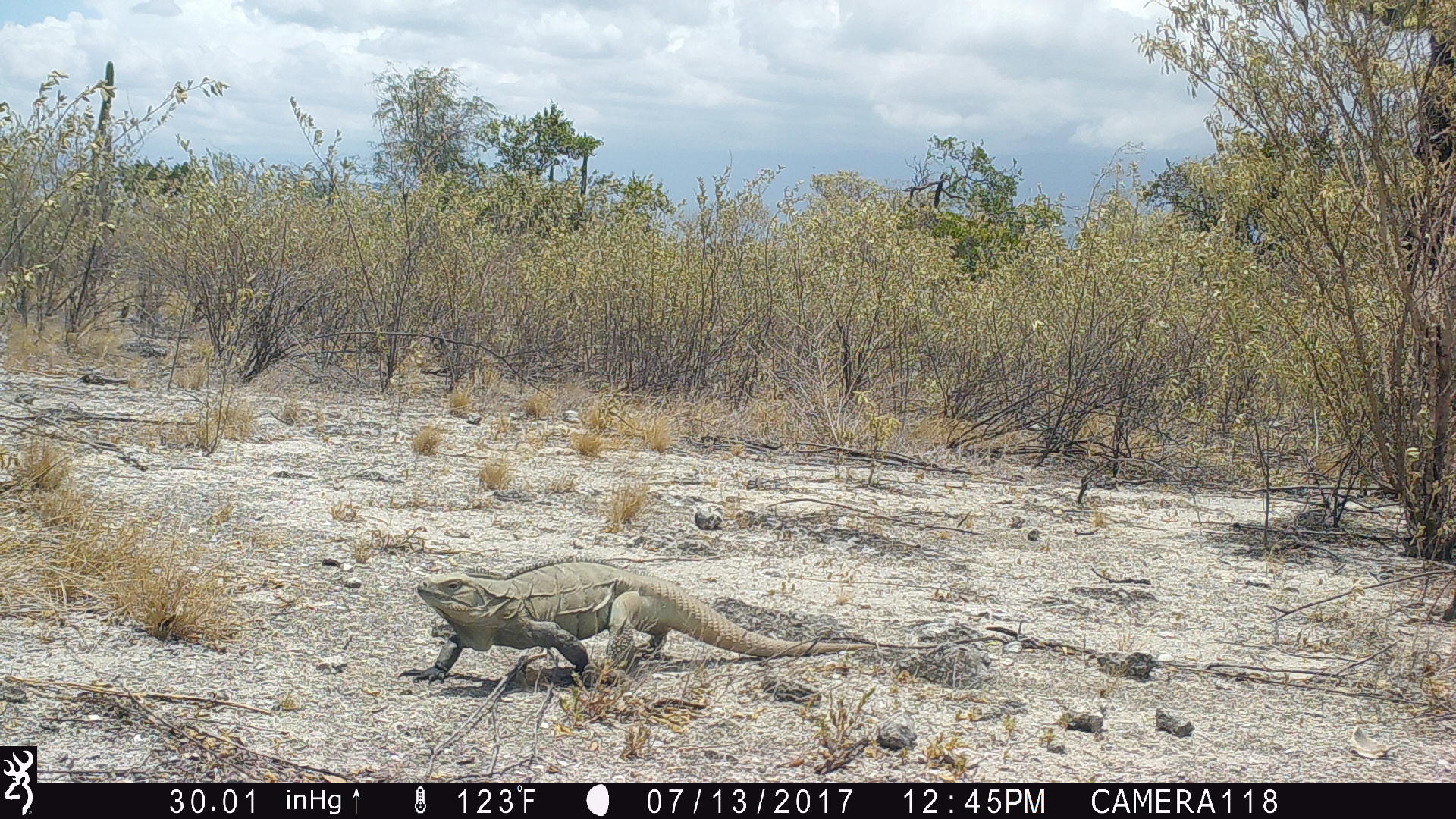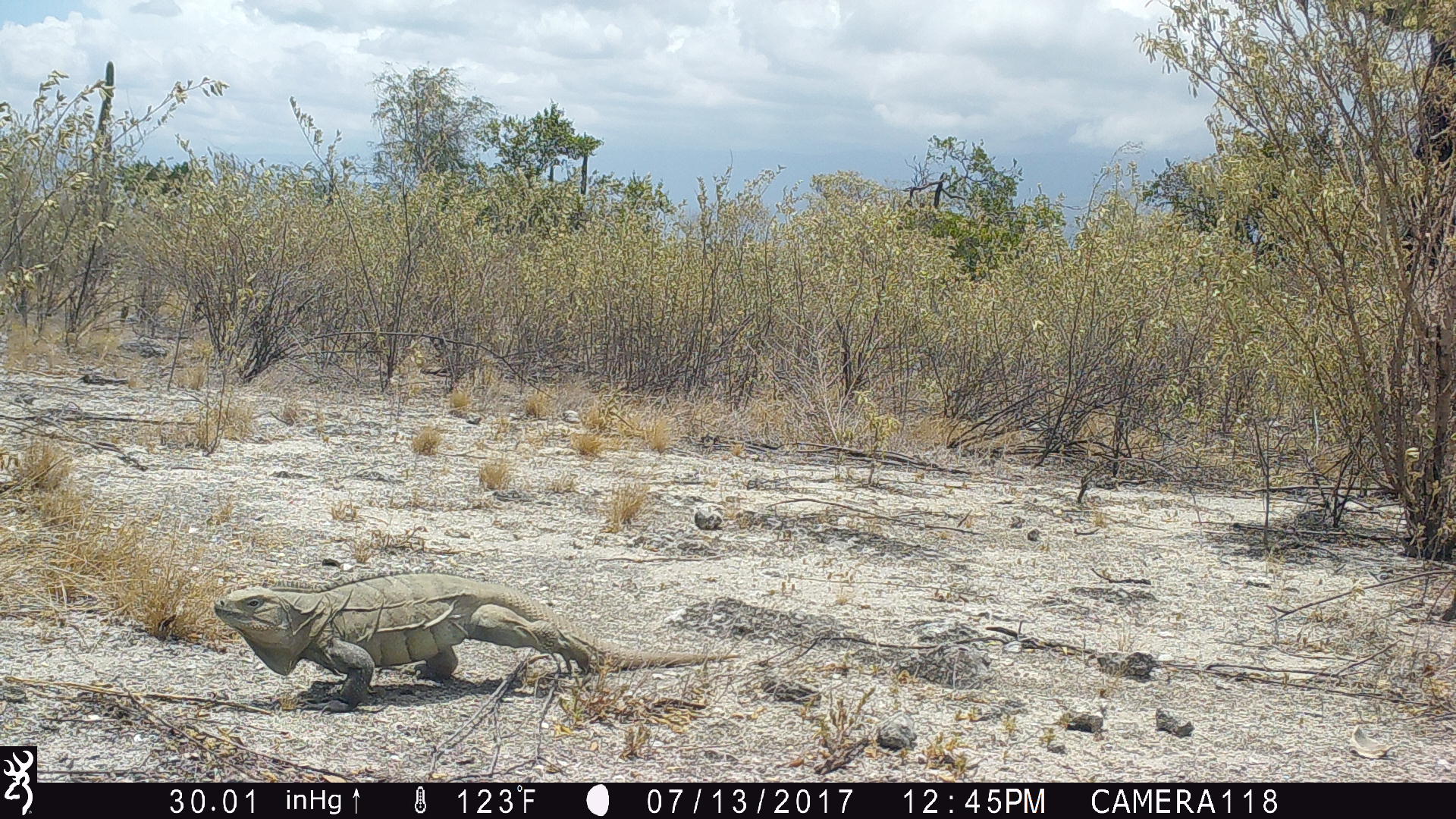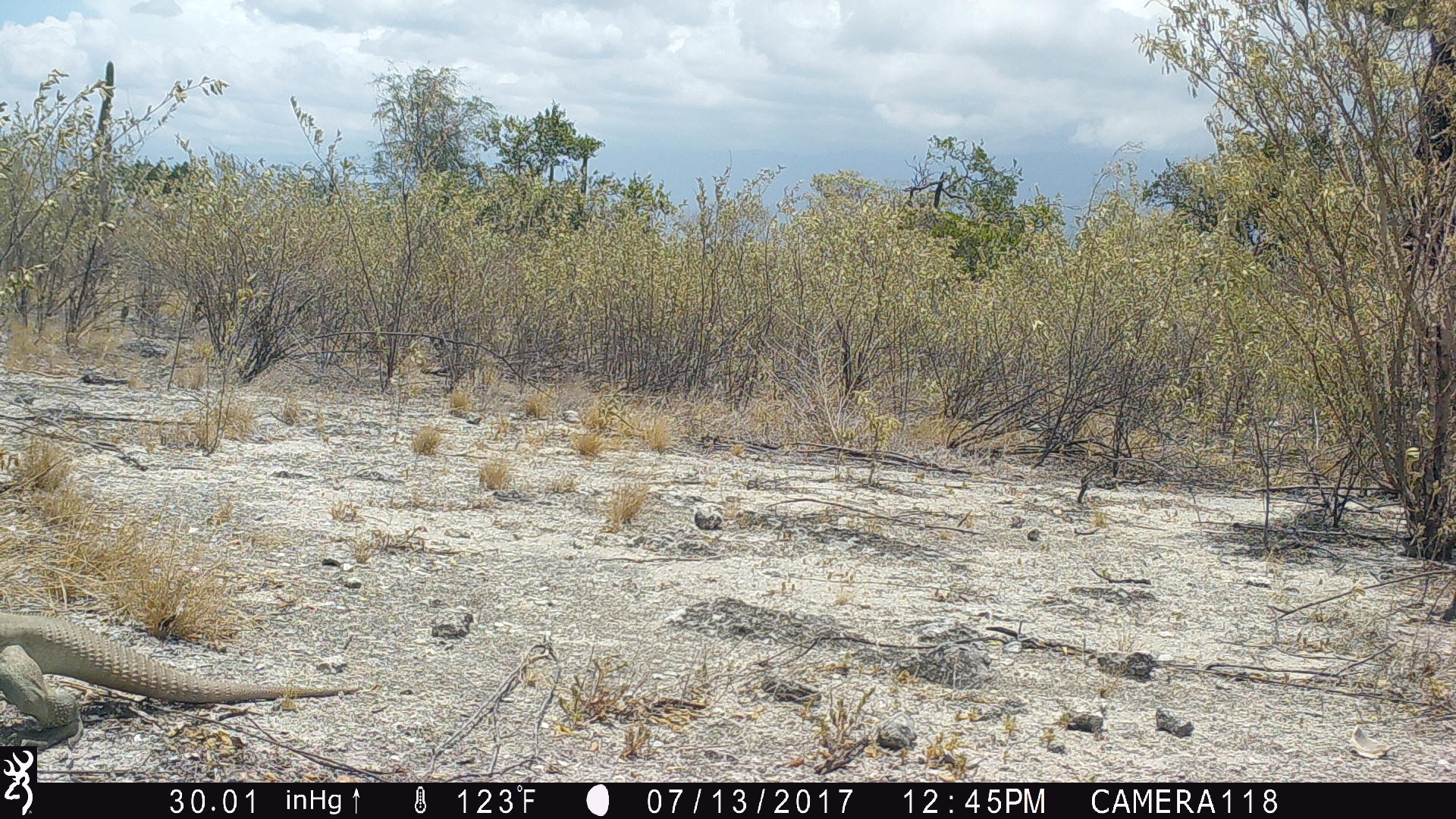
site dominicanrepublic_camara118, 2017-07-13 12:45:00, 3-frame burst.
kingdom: Animalia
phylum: Chordata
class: Reptilia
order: Squamata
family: Iguanidae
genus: Iguana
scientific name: Iguana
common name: typical iguanas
Iguana (typical iguanas).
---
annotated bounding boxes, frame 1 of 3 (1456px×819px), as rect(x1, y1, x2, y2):
iguana: rect(407, 562, 808, 696)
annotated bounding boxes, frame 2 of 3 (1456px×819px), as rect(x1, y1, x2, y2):
iguana: rect(207, 568, 747, 711)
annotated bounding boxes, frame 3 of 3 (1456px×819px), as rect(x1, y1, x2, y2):
iguana: rect(3, 603, 343, 768)